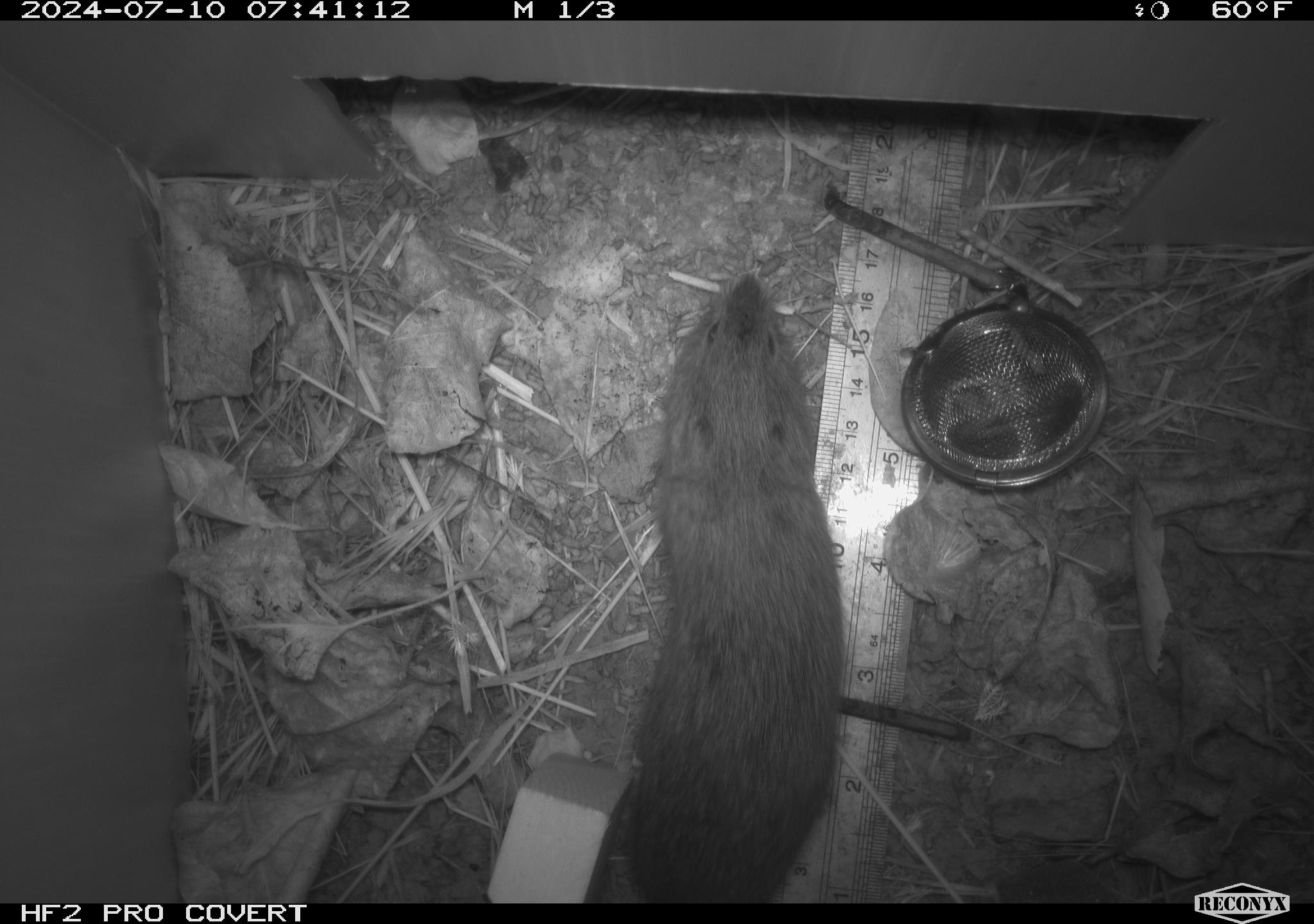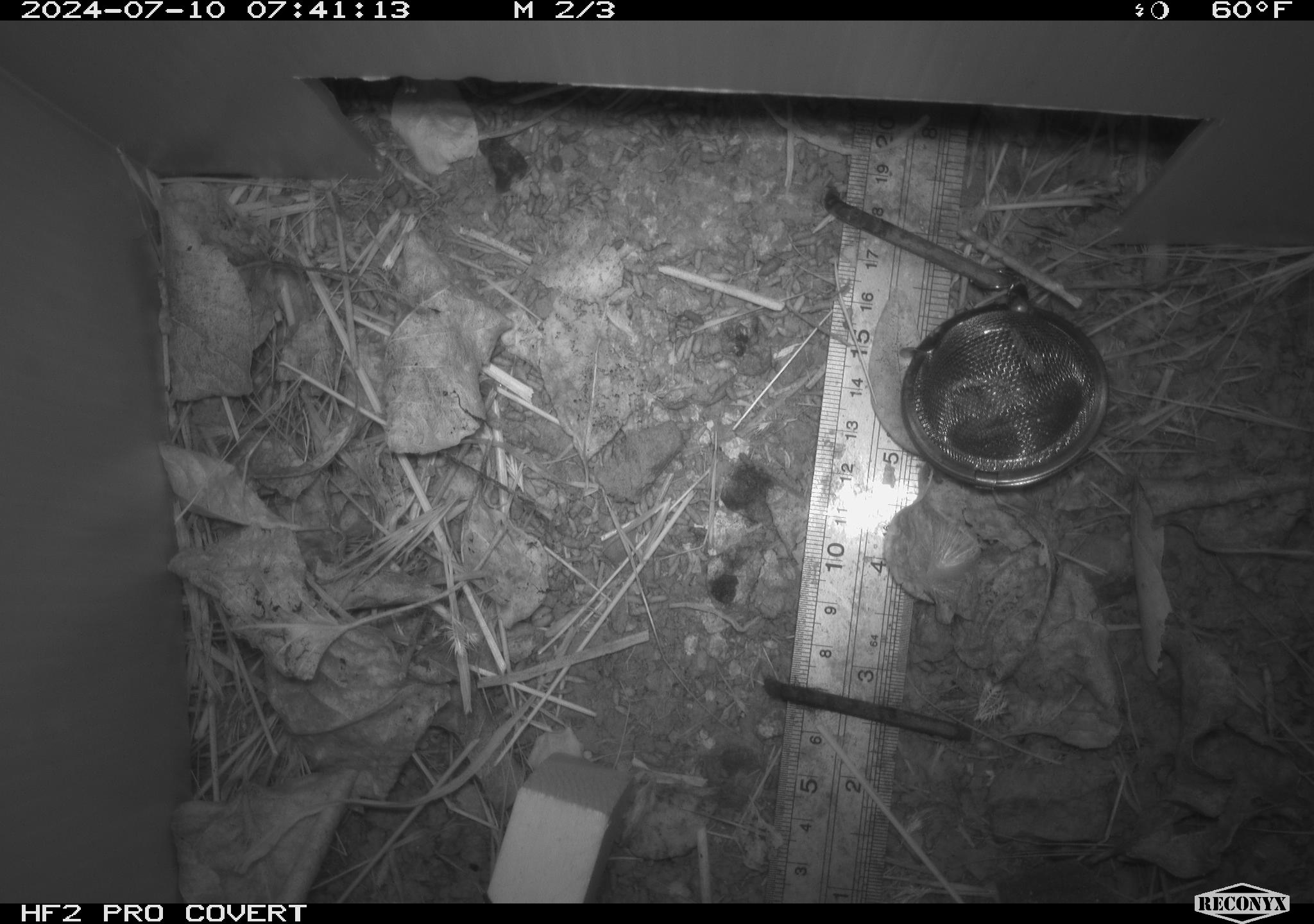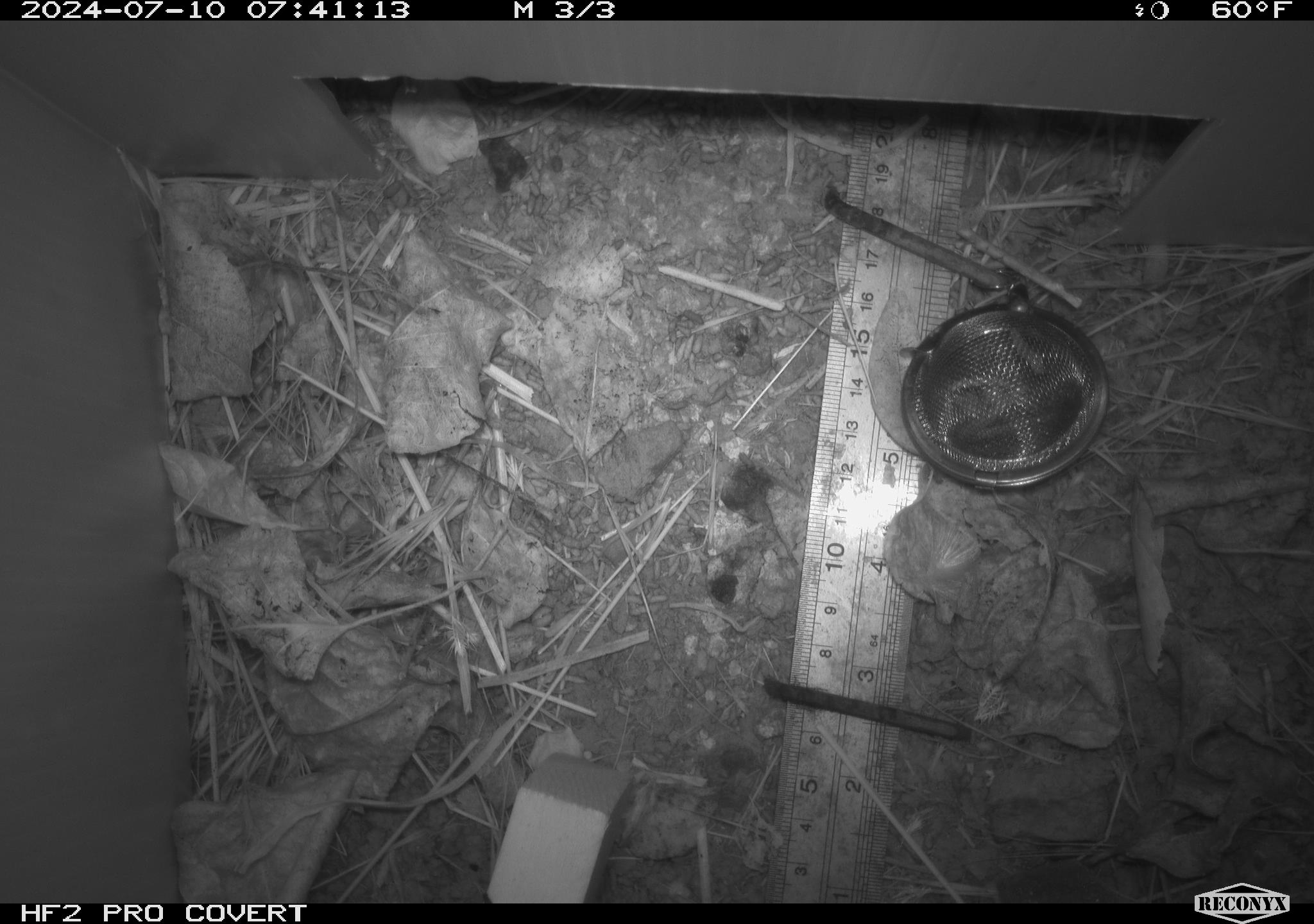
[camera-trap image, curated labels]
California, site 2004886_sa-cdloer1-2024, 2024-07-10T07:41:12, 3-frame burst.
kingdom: Animalia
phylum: Chordata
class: Mammalia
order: Rodentia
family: Cricetidae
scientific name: Arvicolinae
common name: voles, lemmings, and muskrats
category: arvicolinae subfamily